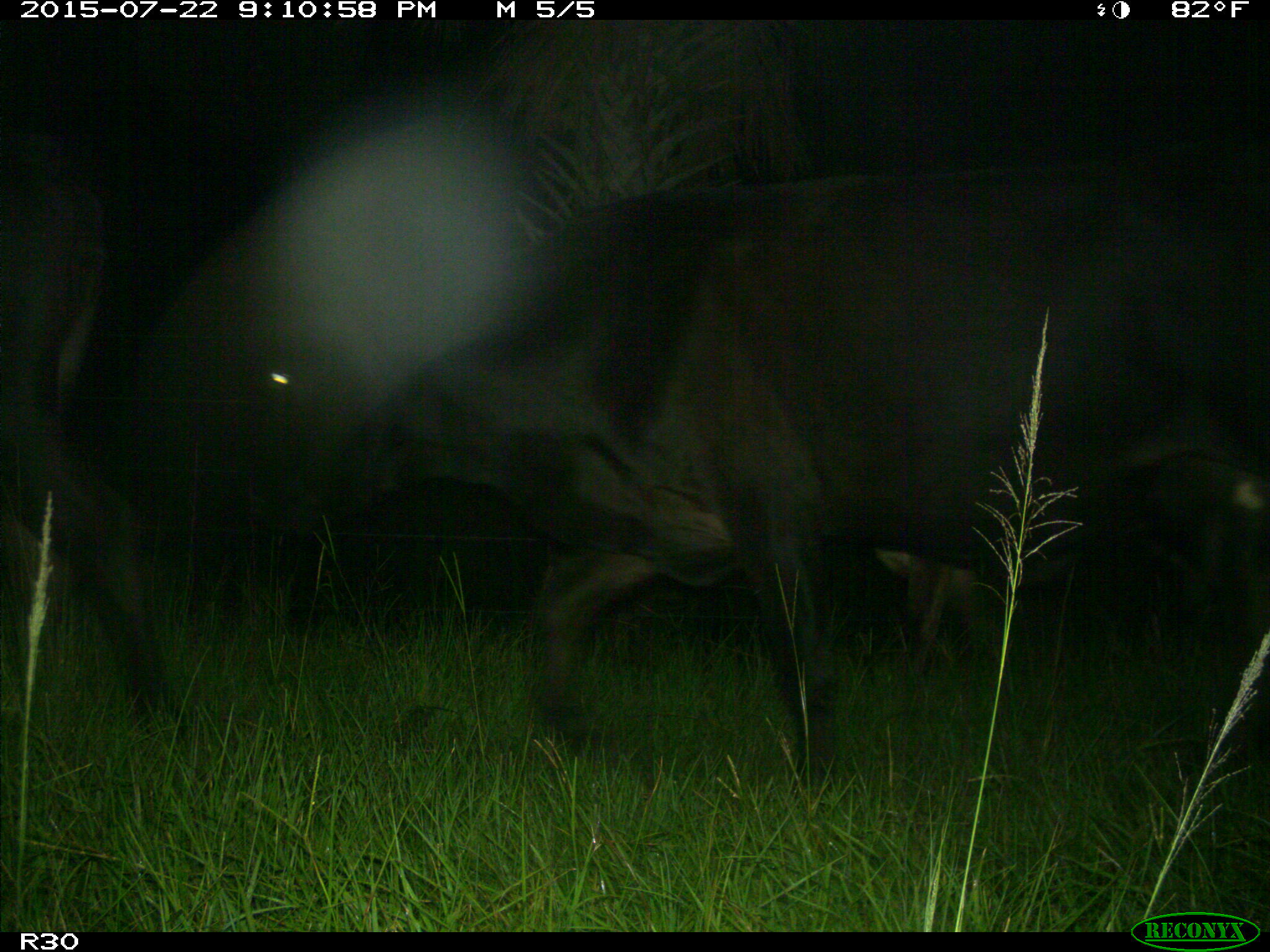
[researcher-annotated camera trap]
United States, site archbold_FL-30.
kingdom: Animalia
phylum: Chordata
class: Mammalia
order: Artiodactyla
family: Bovidae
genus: Bos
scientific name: Bos taurus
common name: domestic cow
Bos taurus (domestic cow).